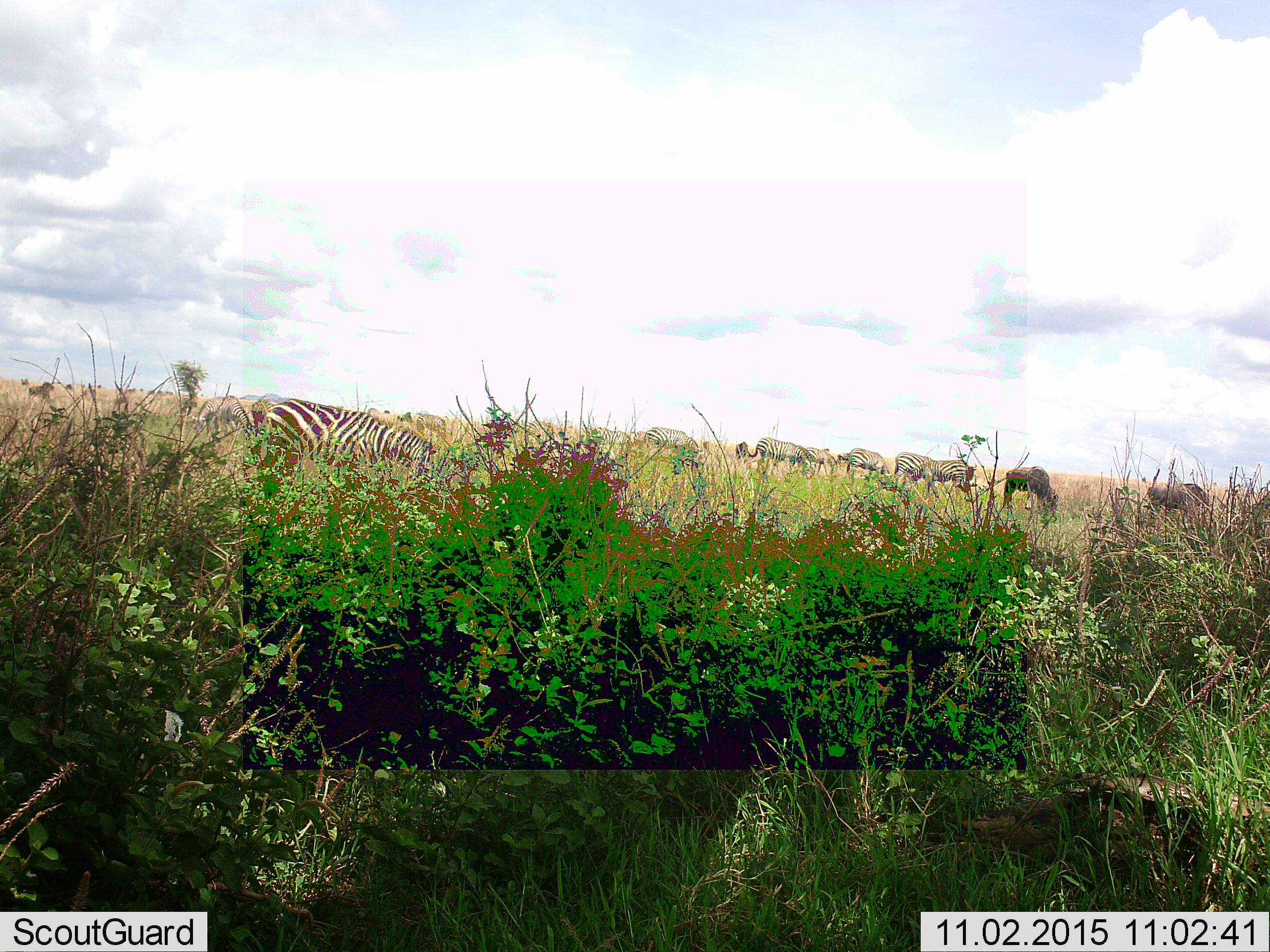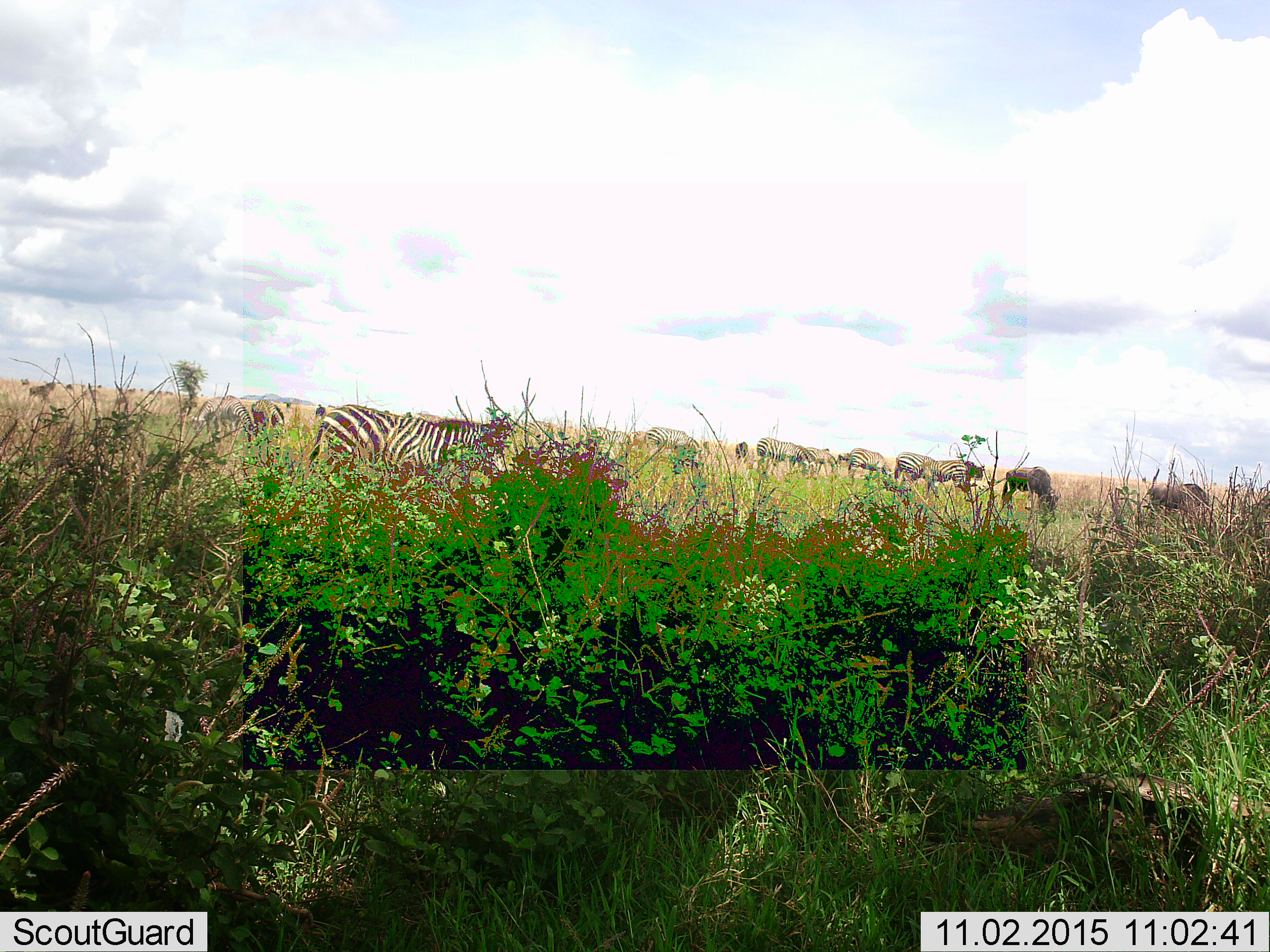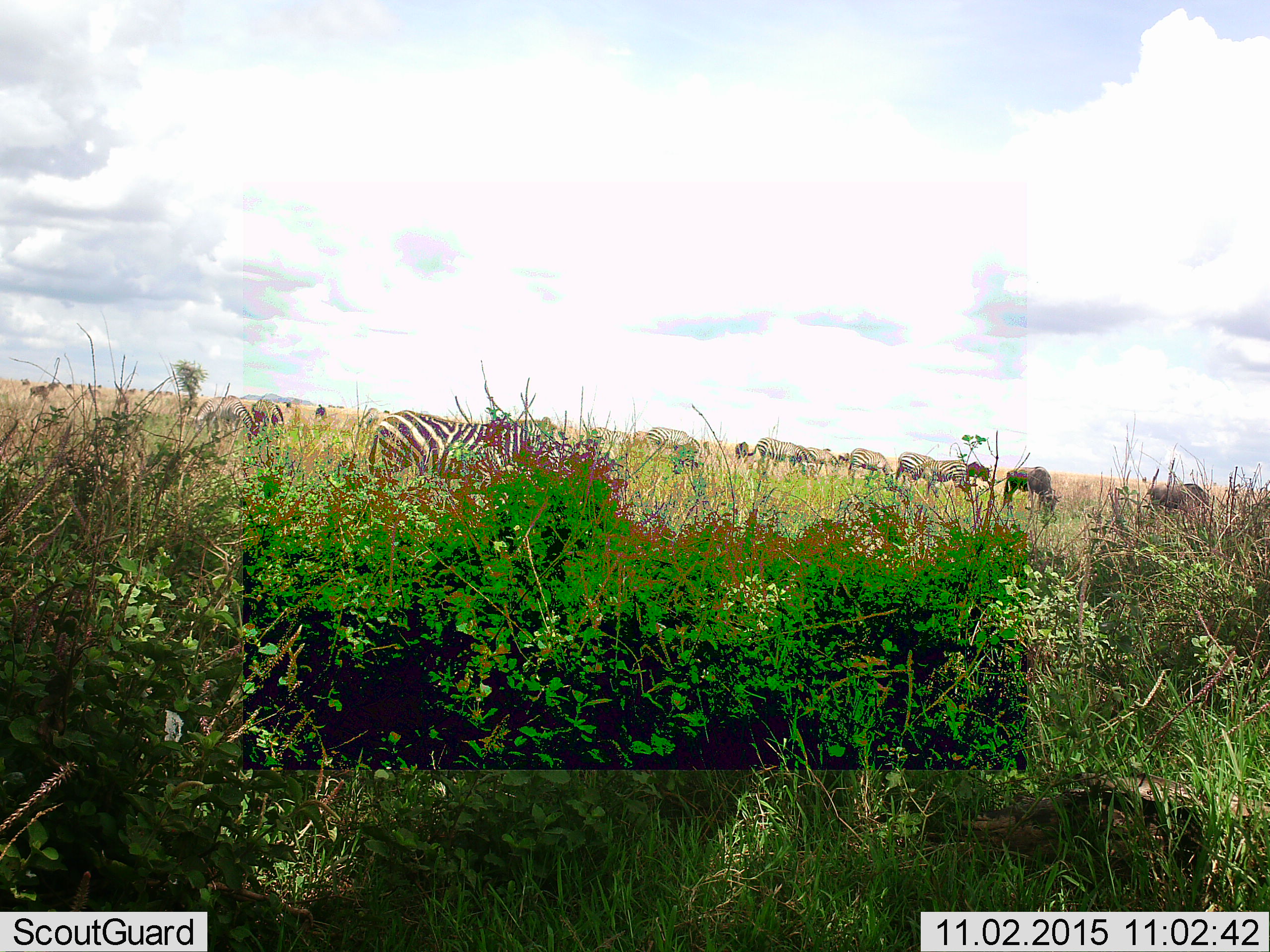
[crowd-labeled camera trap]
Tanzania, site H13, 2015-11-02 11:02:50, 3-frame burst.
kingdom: Animalia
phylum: Chordata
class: Mammalia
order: Artiodactyla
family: Bovidae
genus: Connochaetes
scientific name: Connochaetes taurinus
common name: blue wildebeest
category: wildebeest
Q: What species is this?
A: Wildebeest (blue wildebeest) (Connochaetes taurinus).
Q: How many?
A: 10.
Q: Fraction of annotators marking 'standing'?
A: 38%.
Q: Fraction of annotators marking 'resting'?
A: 0%.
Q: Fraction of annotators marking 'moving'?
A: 0%.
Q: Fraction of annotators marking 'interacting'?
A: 0%.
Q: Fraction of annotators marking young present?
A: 0%.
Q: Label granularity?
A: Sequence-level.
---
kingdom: Animalia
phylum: Chordata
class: Mammalia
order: Perissodactyla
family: Equidae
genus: Equus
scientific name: Equus quagga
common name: plains zebra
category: zebra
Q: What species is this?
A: Zebra (plains zebra) (Equus quagga).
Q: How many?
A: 11-50.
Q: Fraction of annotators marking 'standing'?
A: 30%.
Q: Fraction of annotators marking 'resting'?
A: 0%.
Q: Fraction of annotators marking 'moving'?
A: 30%.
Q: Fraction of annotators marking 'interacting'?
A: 0%.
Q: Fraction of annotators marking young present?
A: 0%.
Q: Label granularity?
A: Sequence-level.